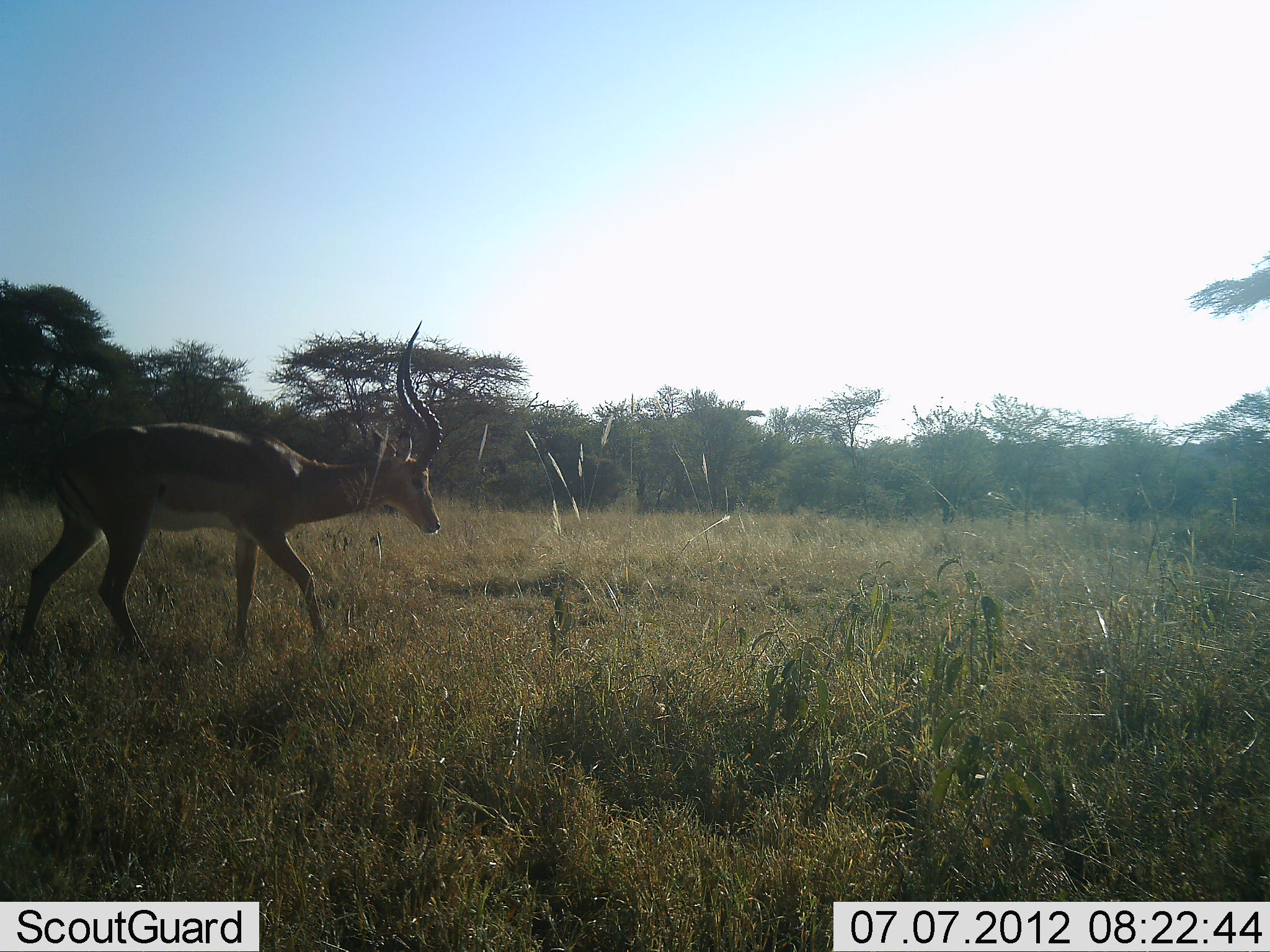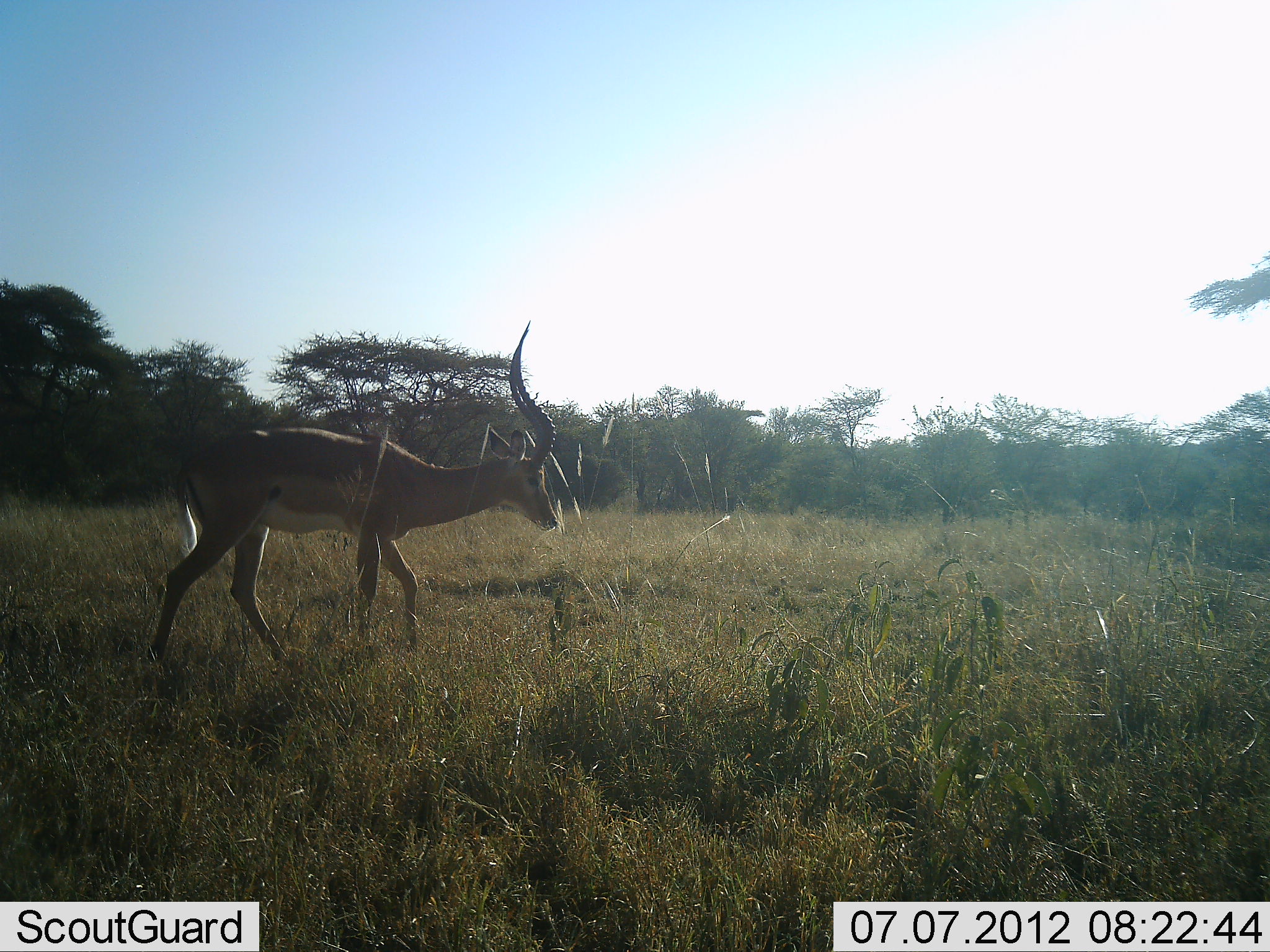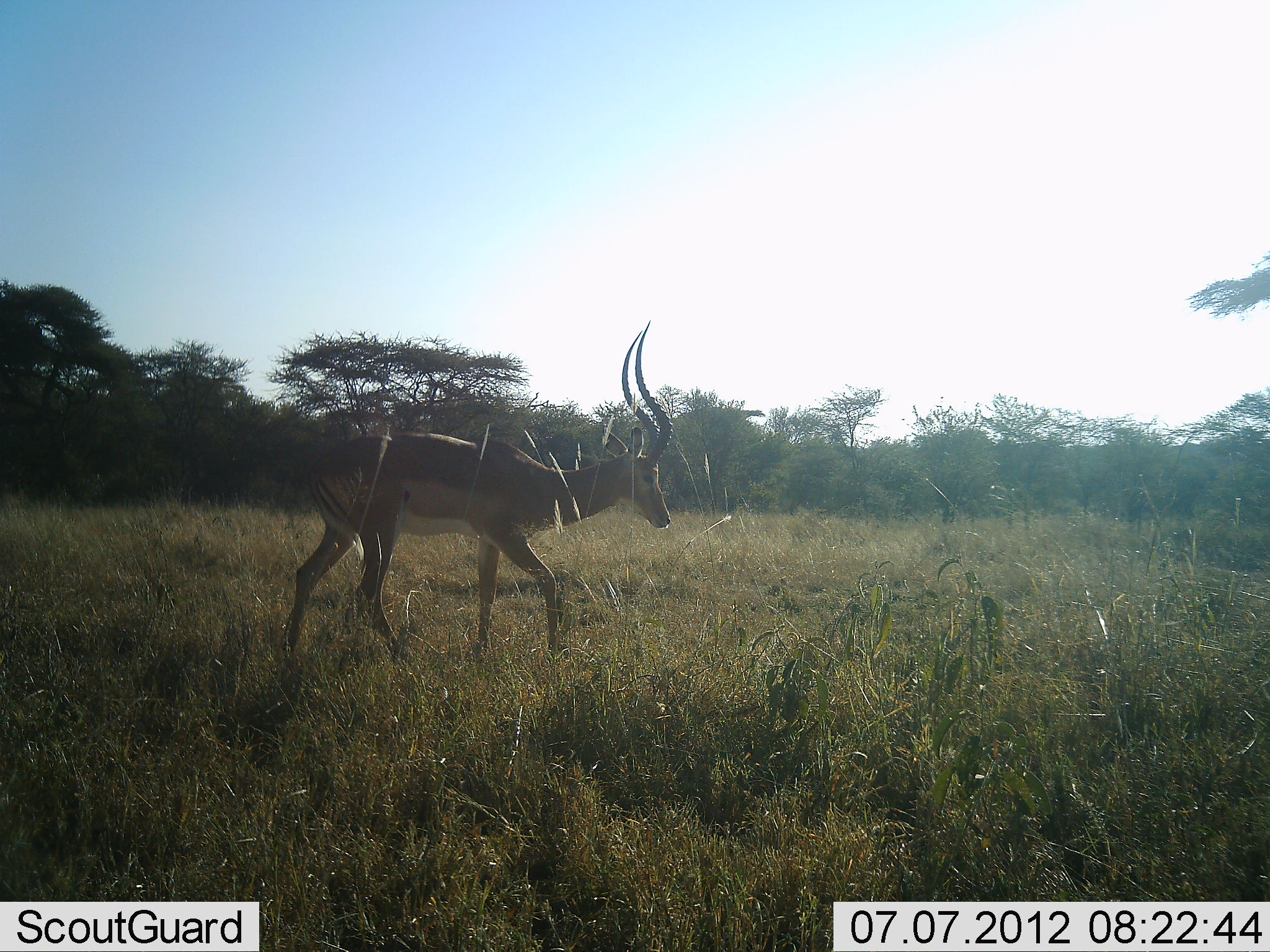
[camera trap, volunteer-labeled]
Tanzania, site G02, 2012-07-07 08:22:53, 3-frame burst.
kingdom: Animalia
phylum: Chordata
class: Mammalia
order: Artiodactyla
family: Bovidae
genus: Aepyceros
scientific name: Aepyceros melampus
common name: impala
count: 1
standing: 10%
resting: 0%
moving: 90%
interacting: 0%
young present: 0%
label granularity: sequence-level